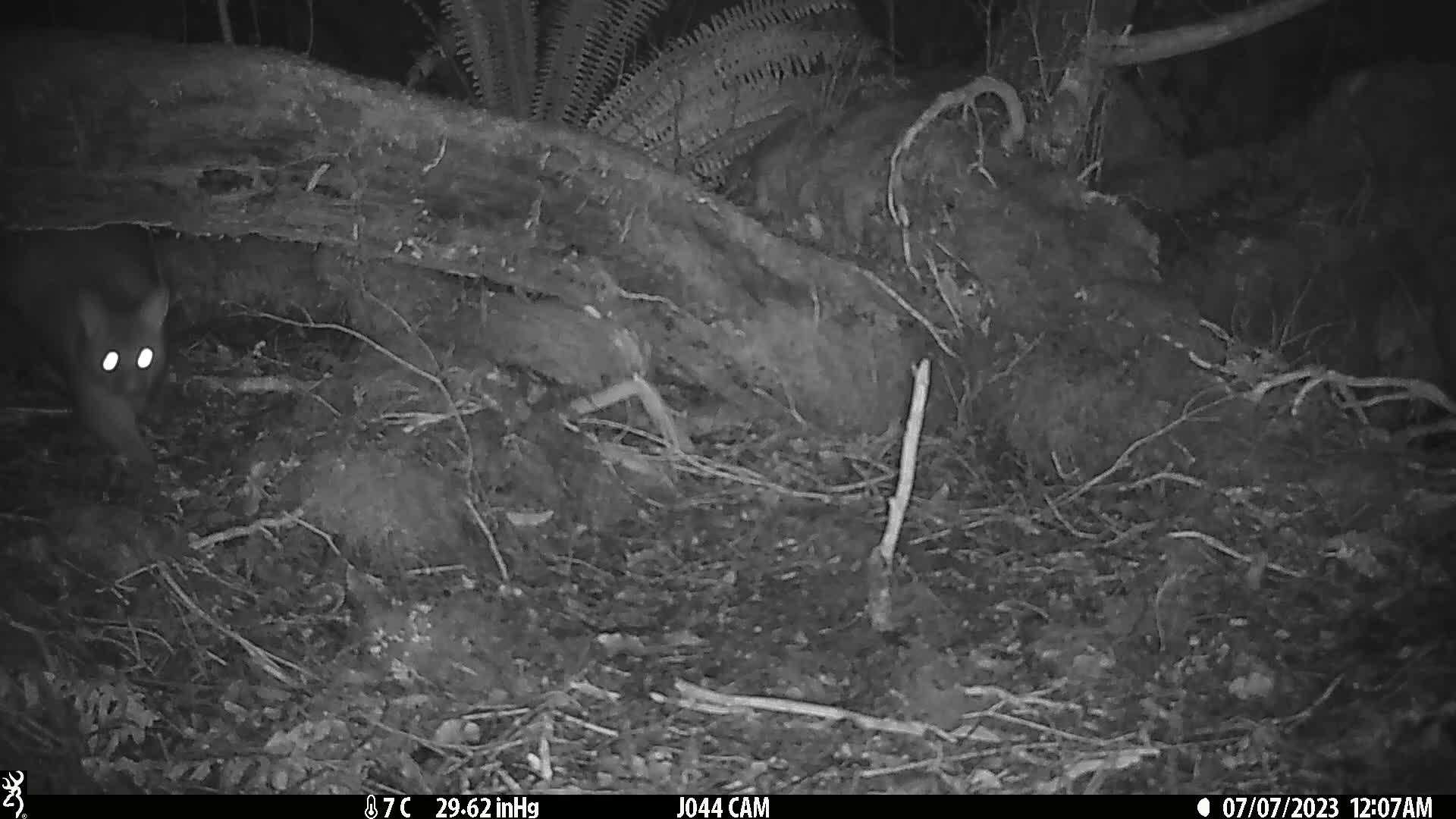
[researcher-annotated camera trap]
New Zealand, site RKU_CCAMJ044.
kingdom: Animalia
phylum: Chordata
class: Mammalia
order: Diprotodontia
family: Phalangeridae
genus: Trichosurus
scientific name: Trichosurus vulpecula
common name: common brushtail possum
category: possum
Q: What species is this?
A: Possum (common brushtail possum) (Trichosurus vulpecula).